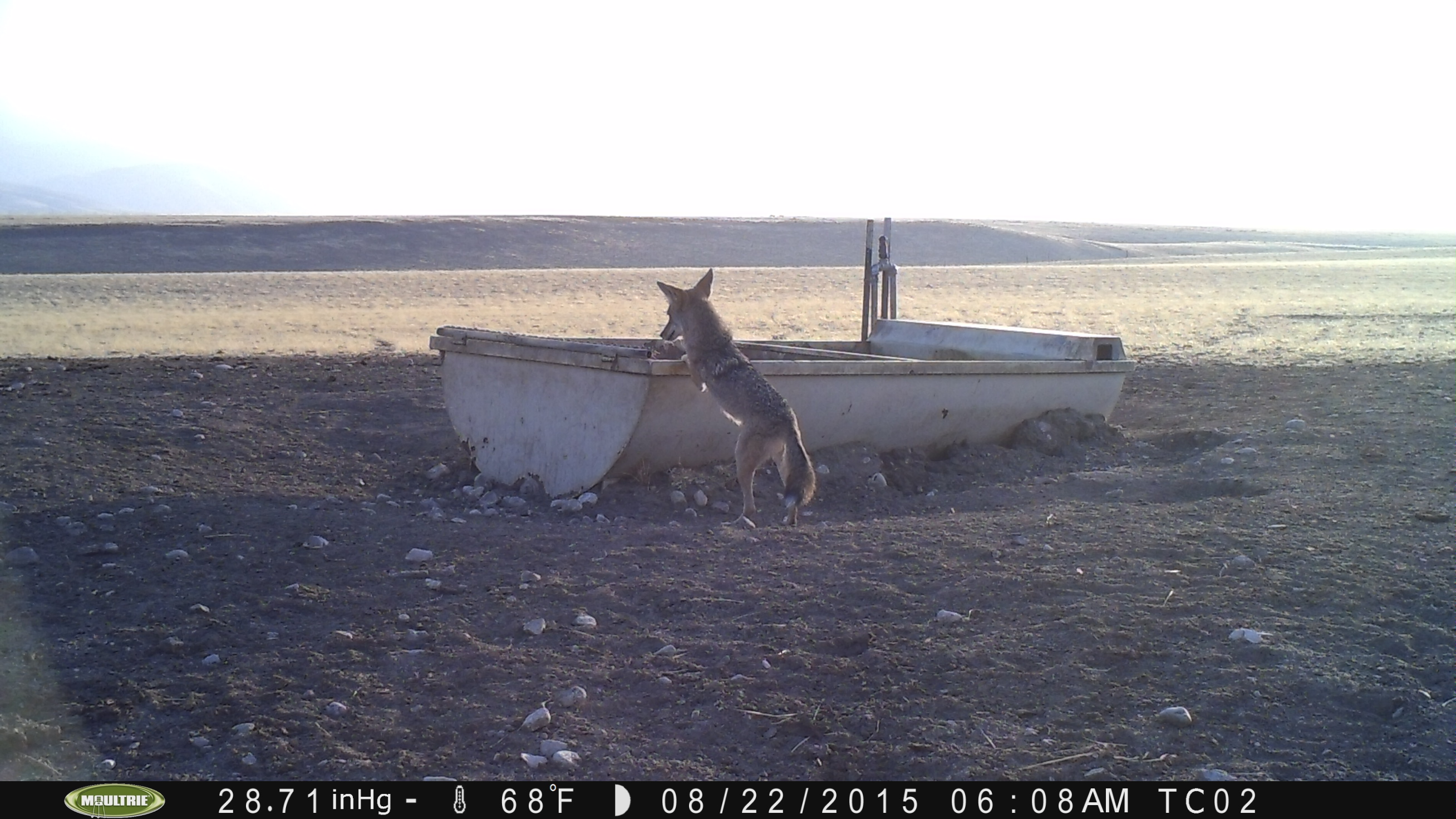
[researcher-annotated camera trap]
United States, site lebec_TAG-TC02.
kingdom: Animalia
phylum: Chordata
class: Mammalia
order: Carnivora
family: Canidae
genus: Canis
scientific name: Canis latrans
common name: coyote